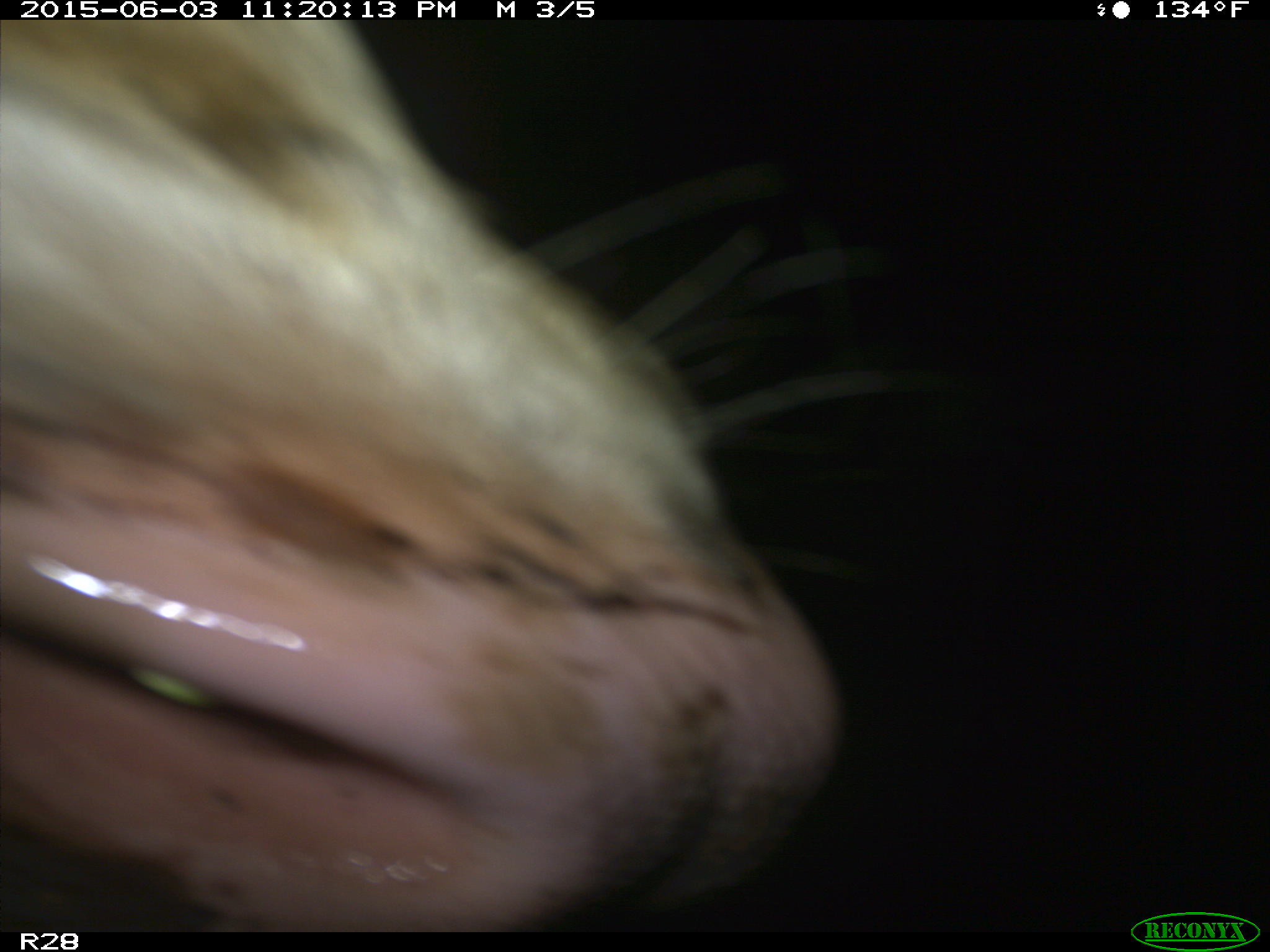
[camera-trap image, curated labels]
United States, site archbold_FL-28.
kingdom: Animalia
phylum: Chordata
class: Mammalia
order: Artiodactyla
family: Bovidae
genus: Bos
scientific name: Bos taurus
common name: domestic cow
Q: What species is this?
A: Bos taurus (domestic cow).